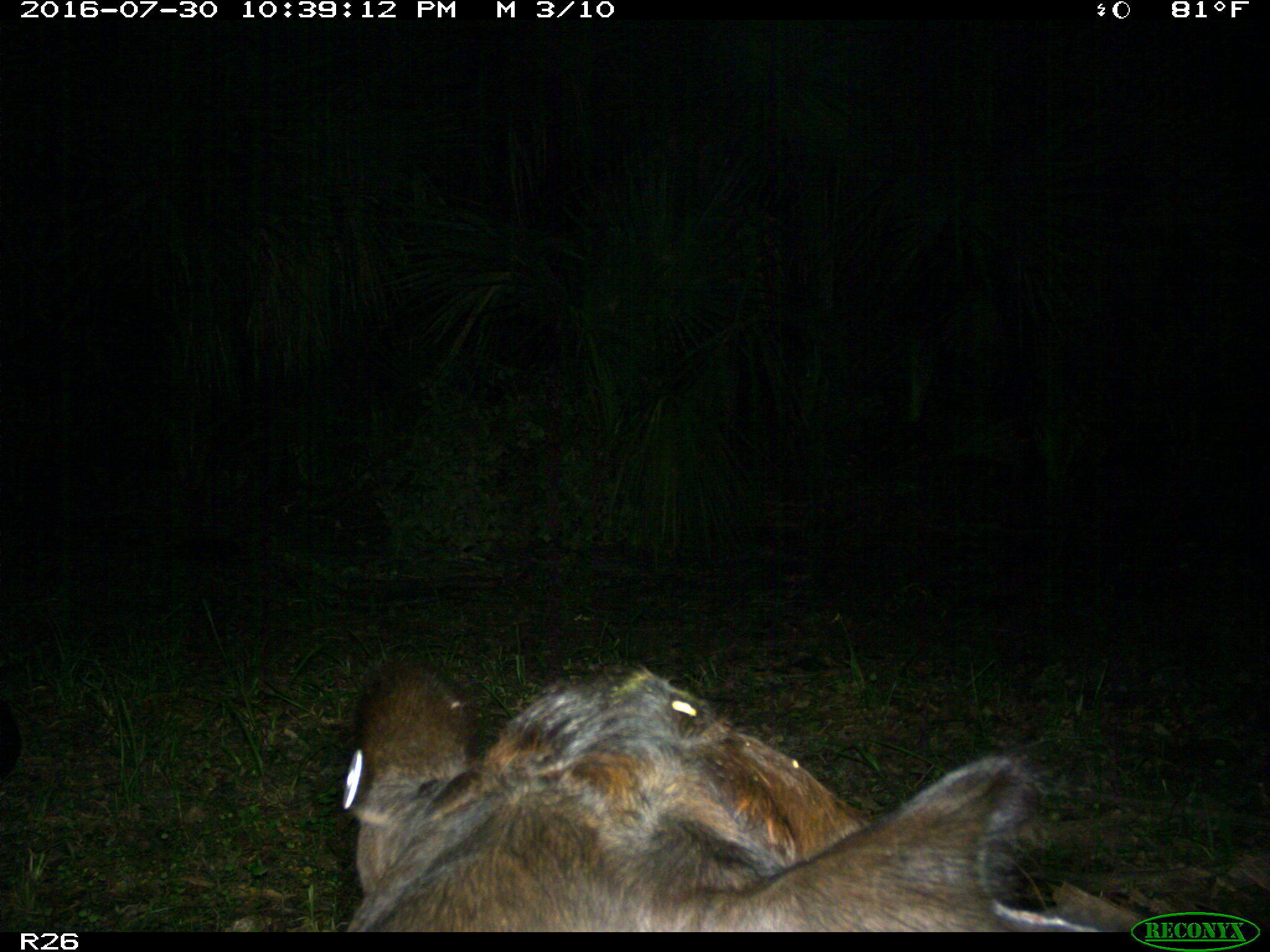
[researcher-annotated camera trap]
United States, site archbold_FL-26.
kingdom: Animalia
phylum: Chordata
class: Mammalia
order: Artiodactyla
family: Bovidae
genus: Bos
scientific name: Bos taurus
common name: domestic cow